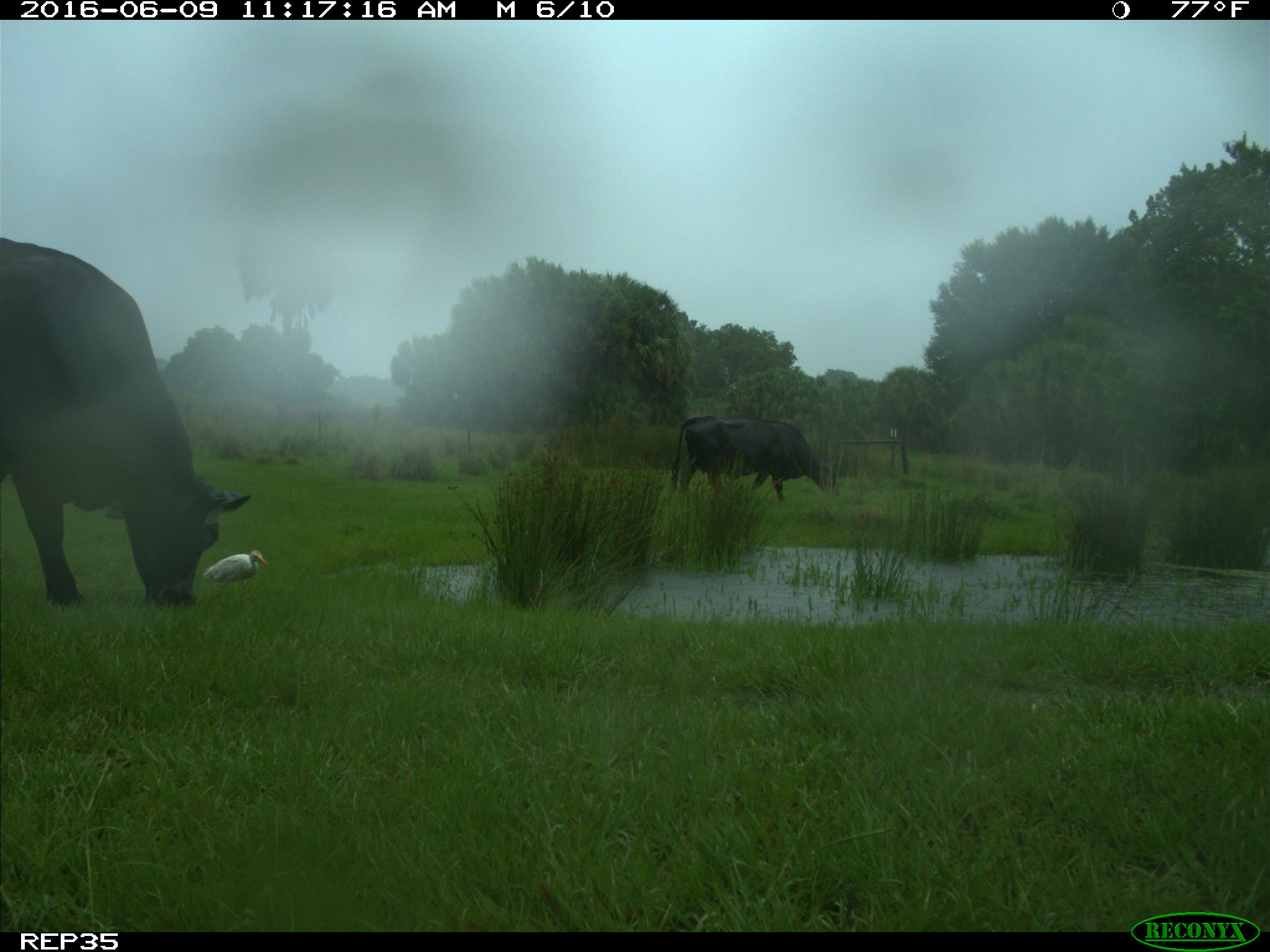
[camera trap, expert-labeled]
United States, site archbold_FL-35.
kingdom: Animalia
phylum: Chordata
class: Mammalia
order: Artiodactyla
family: Bovidae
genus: Bos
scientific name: Bos taurus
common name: domestic cow